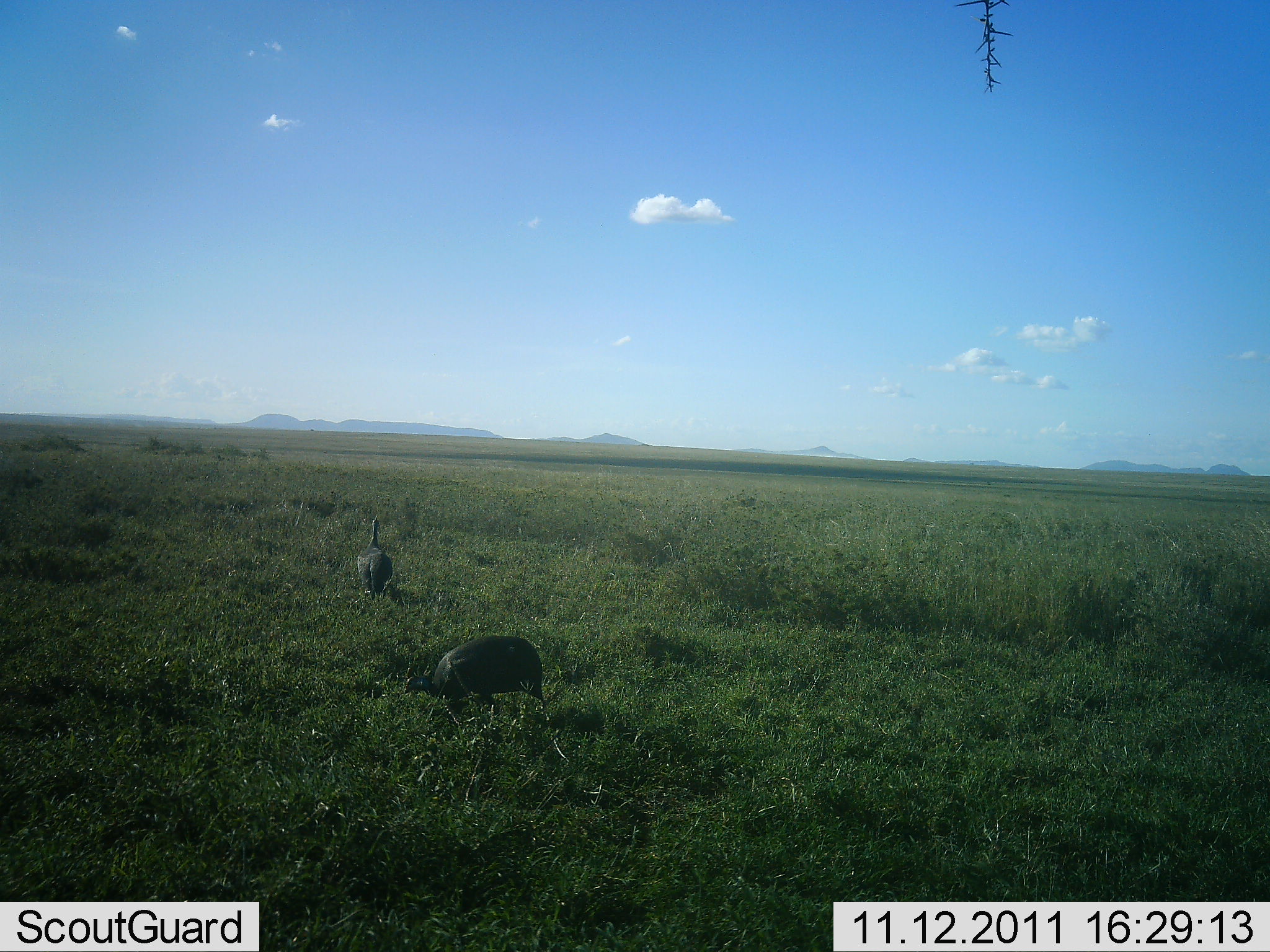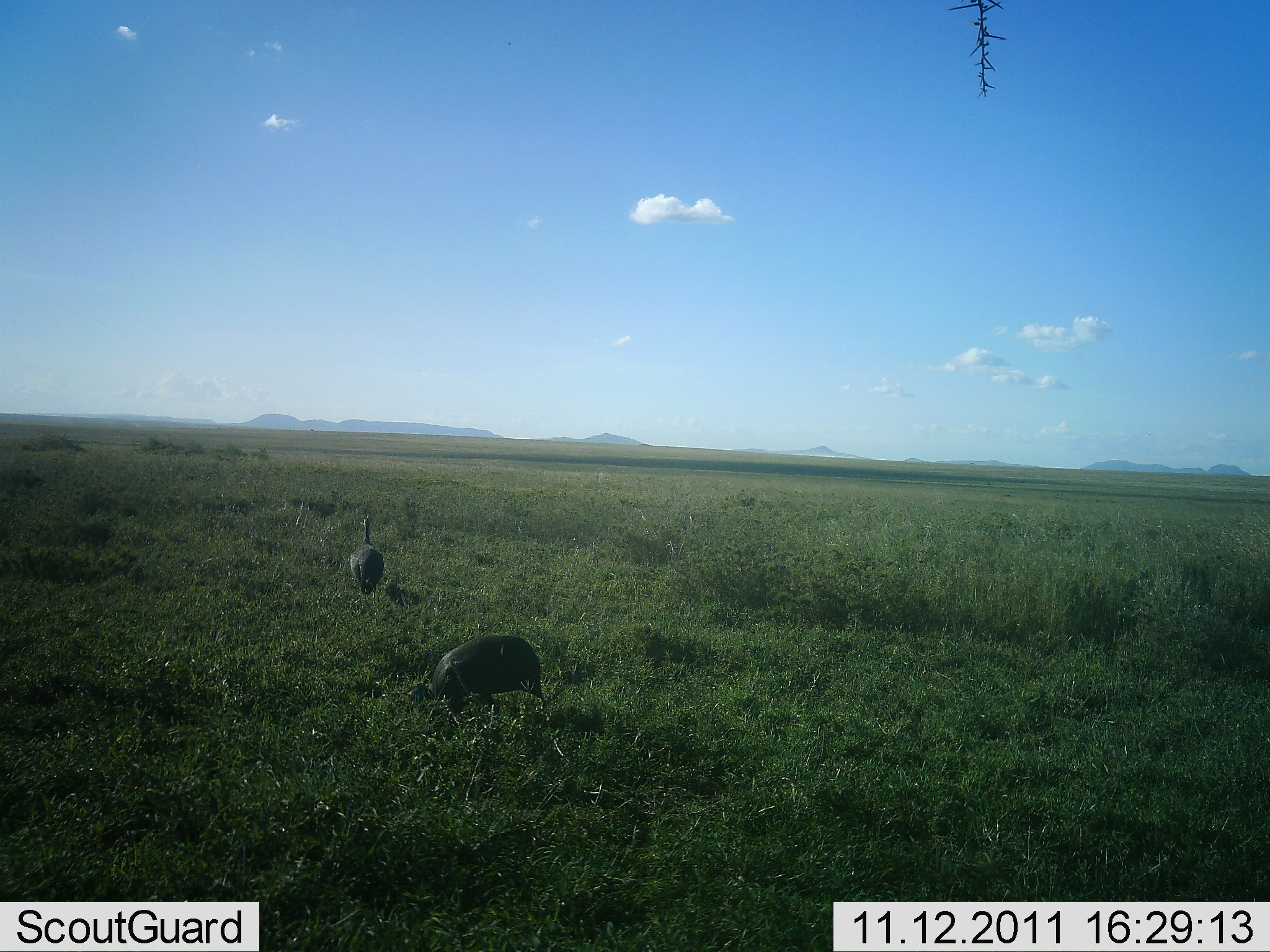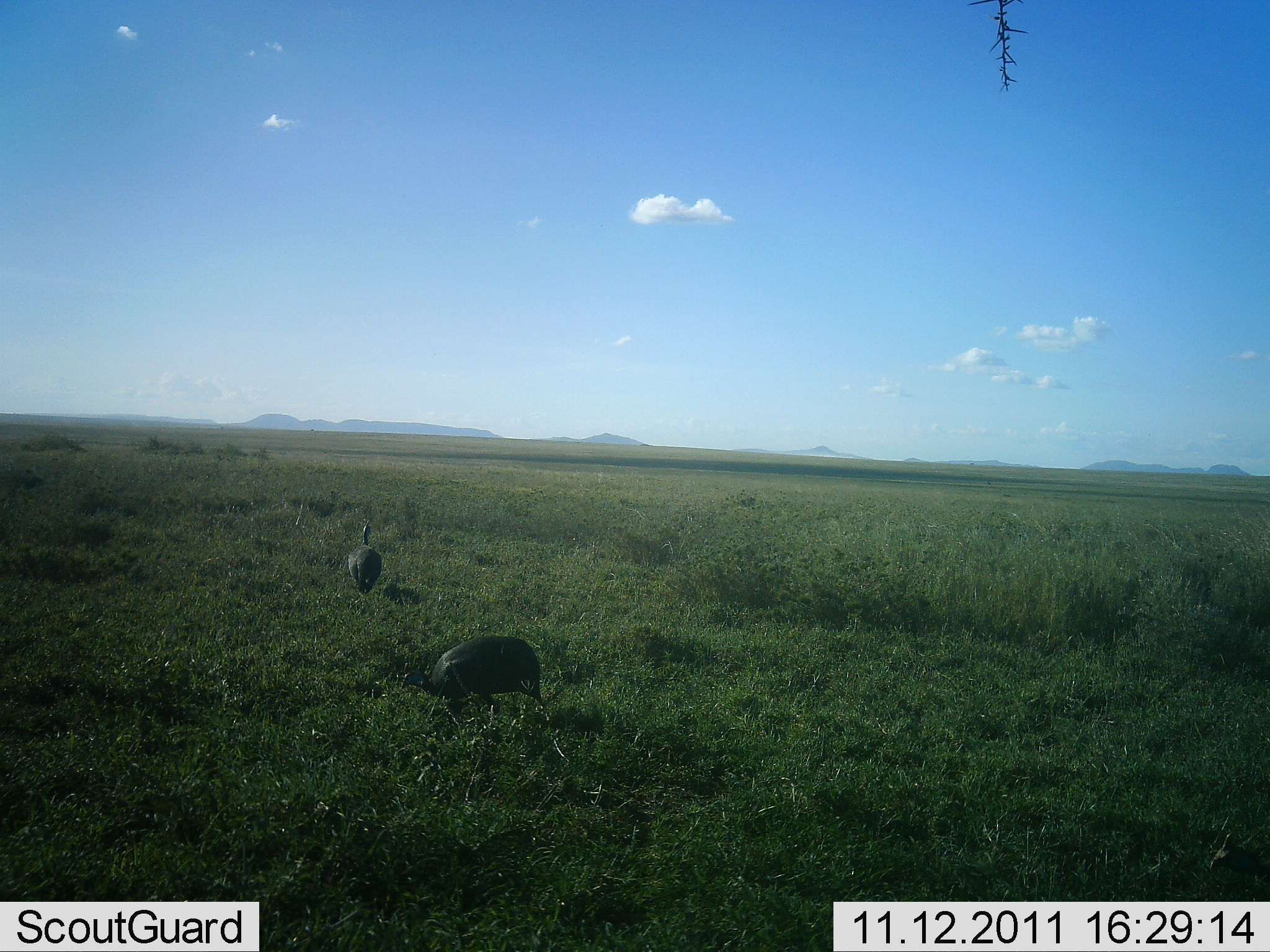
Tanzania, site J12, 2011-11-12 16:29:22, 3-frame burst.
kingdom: Animalia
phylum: Chordata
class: Aves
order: Galliformes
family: Numididae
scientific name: Numididae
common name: guinea fowl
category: guineafowl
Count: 2.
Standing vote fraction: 25%.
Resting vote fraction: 0%.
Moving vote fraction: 42%.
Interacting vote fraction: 0%.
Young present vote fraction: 0%.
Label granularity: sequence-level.